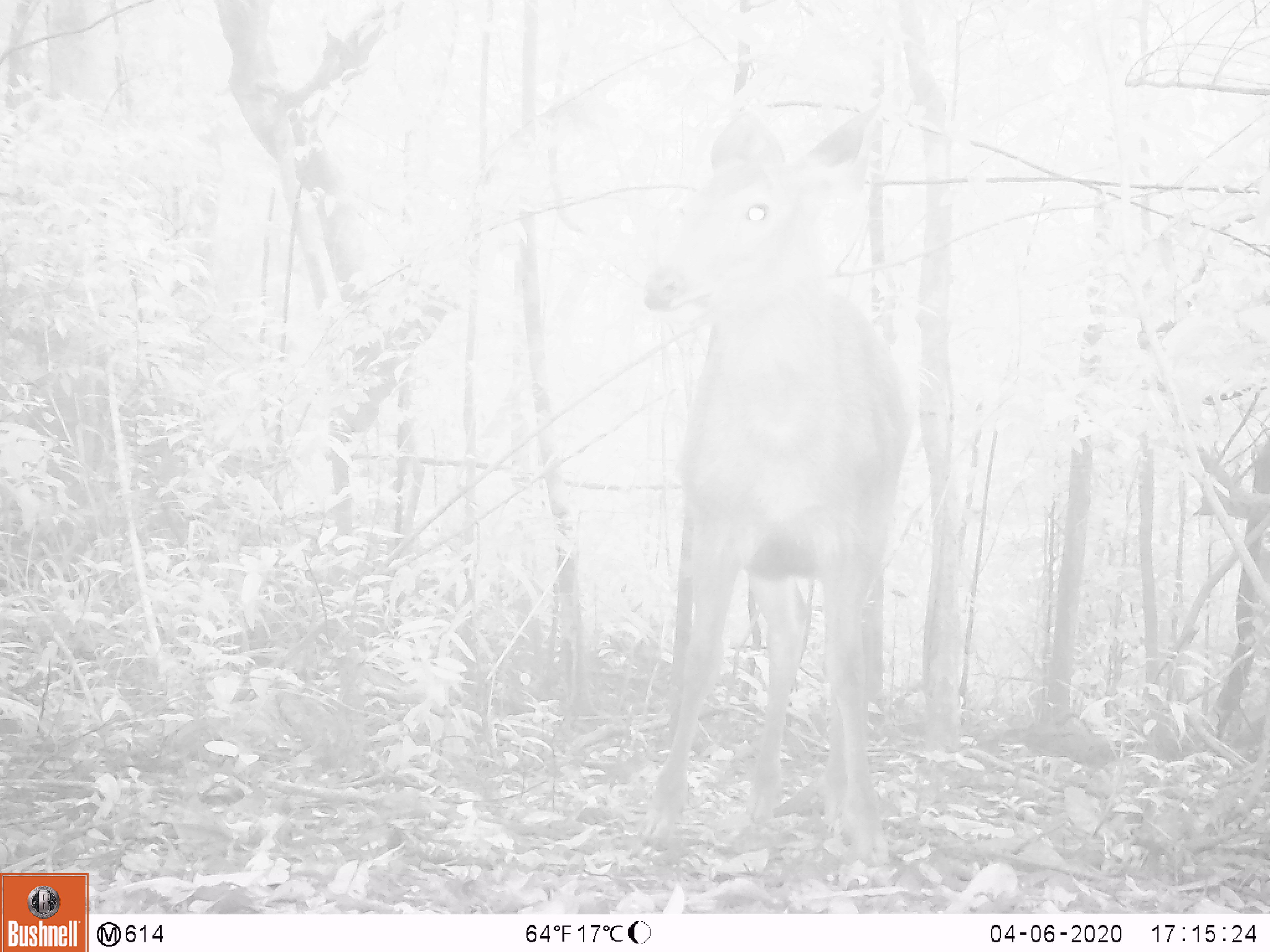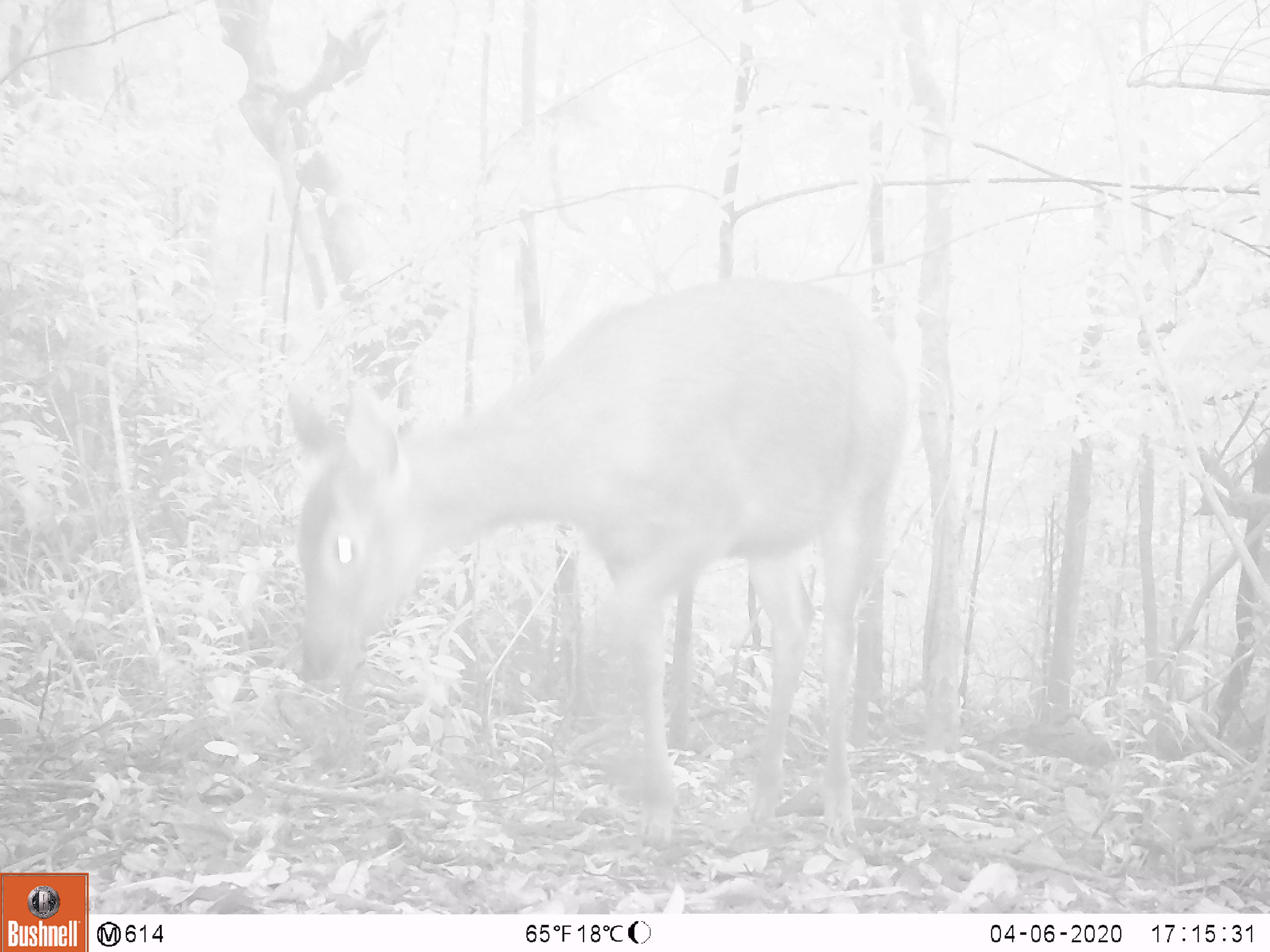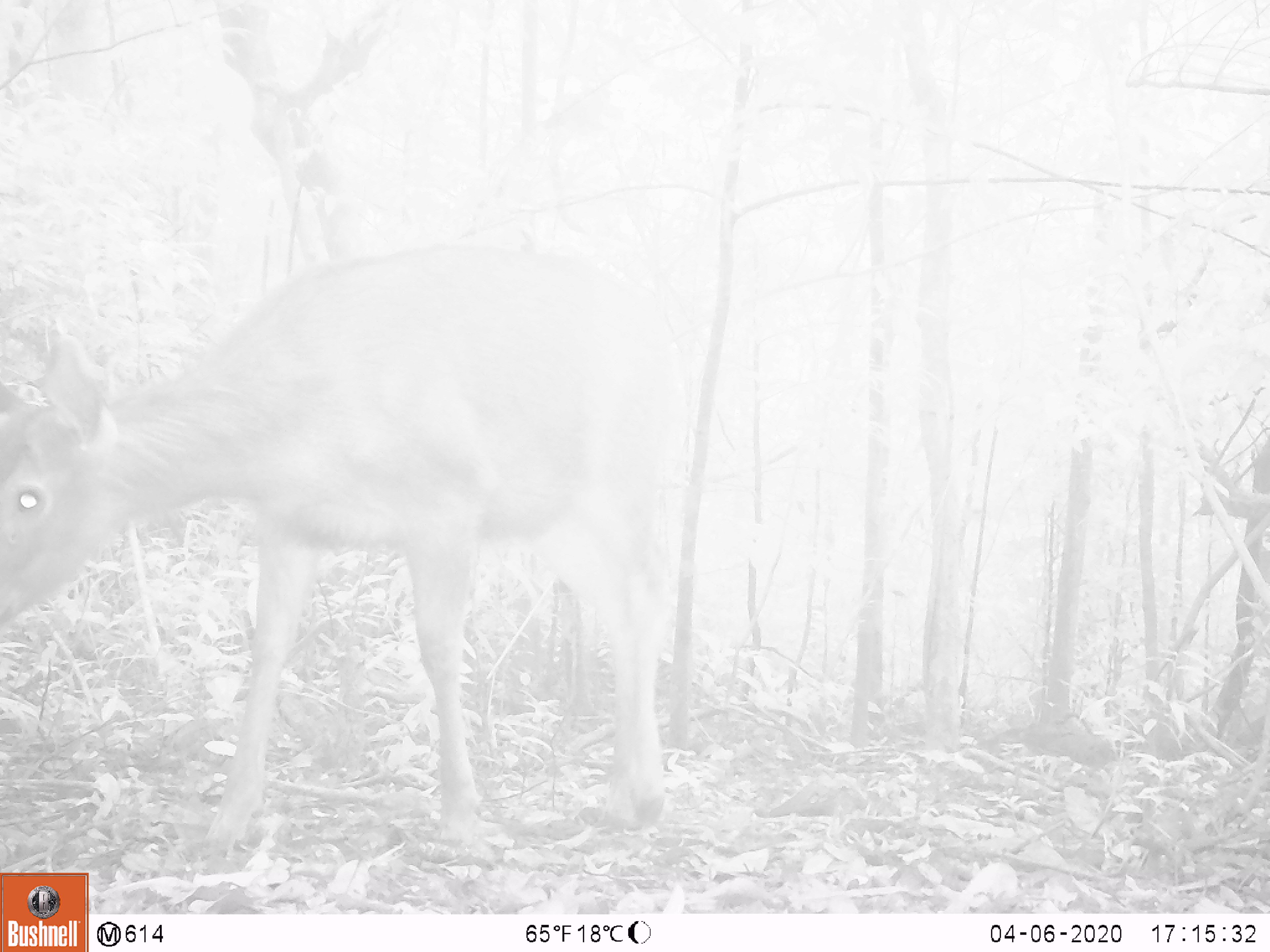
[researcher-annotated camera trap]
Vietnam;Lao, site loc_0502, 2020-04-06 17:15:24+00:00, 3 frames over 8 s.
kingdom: Animalia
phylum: Chordata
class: Mammalia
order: Artiodactyla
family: Cervidae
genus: Rusa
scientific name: Rusa unicolor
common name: sambar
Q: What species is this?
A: Sambar (Rusa unicolor).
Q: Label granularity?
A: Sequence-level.